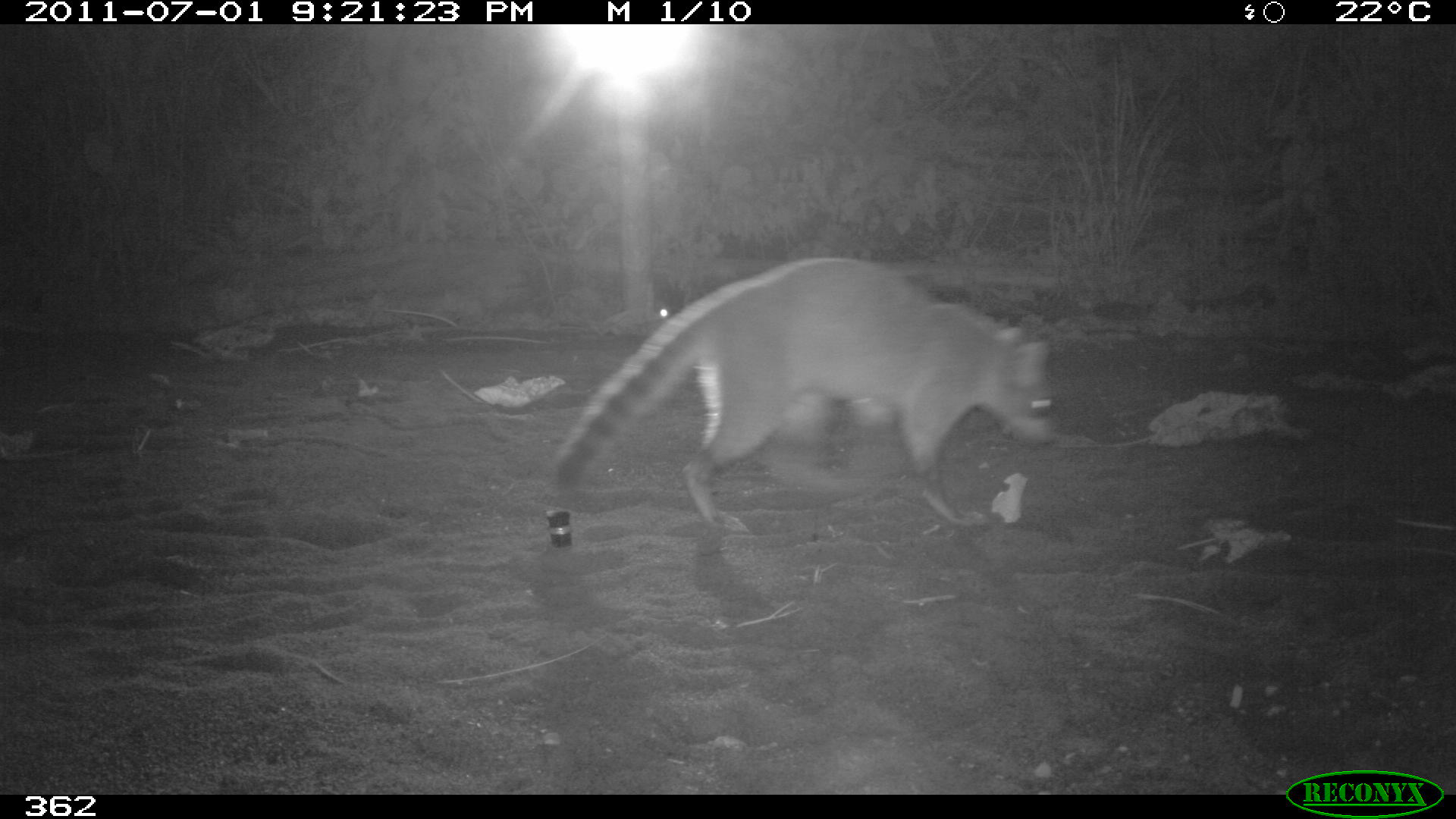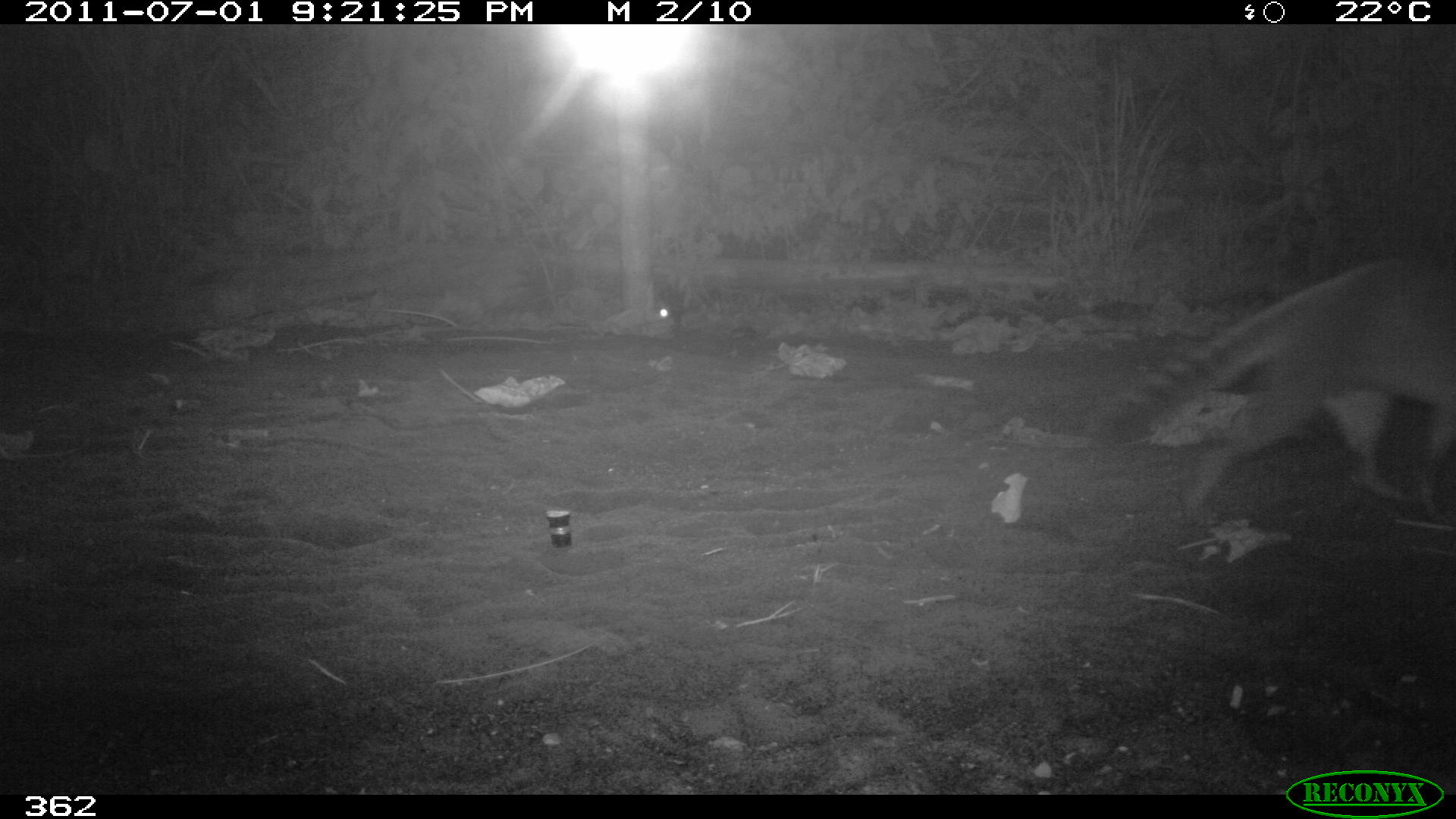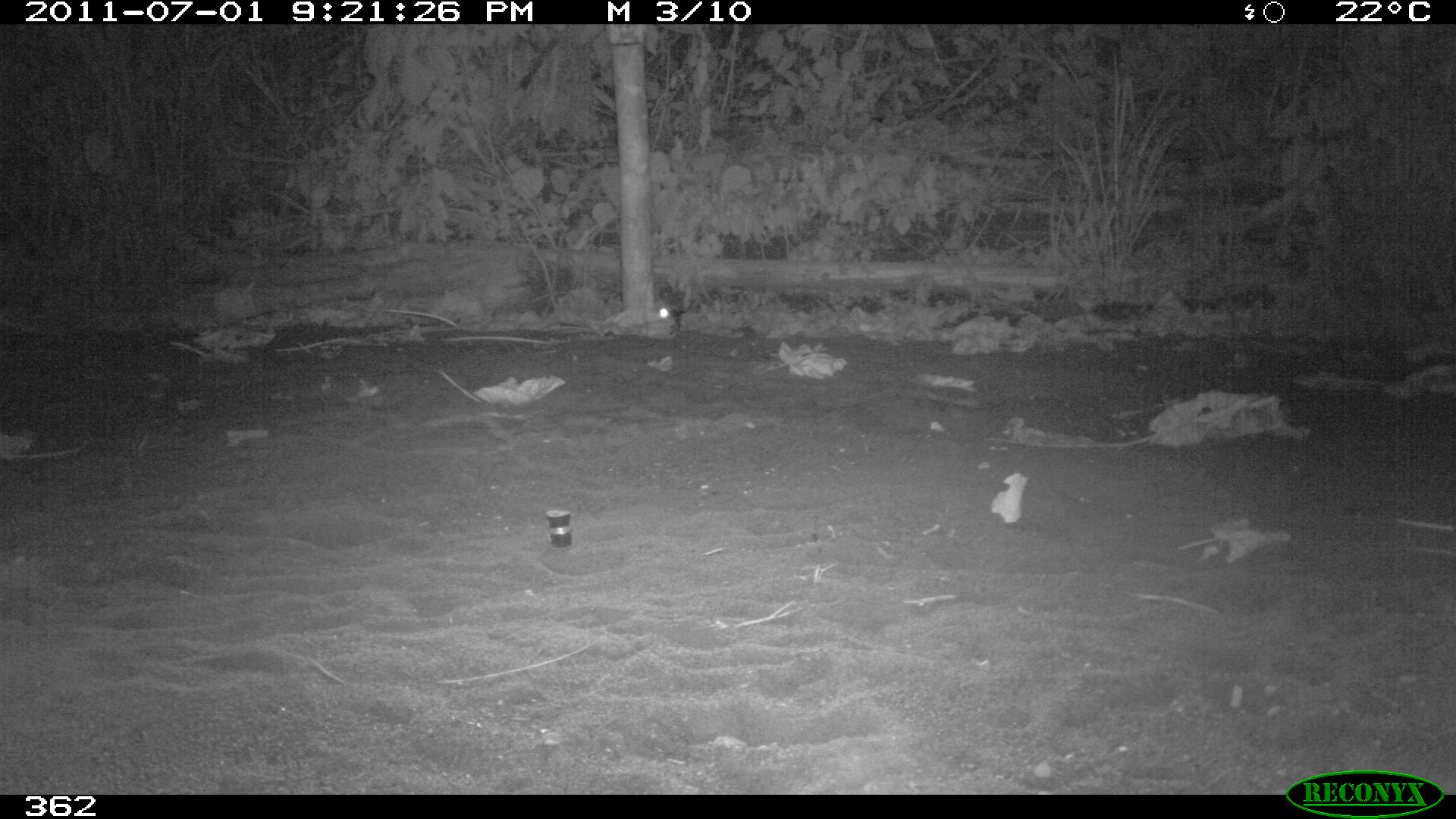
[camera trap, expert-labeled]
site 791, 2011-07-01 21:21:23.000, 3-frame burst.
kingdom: Animalia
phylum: Chordata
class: Mammalia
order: Carnivora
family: Procyonidae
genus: Procyon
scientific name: Procyon cancrivorus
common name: crab-eating raccoon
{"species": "Procyon cancrivorus (crab-eating raccoon)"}